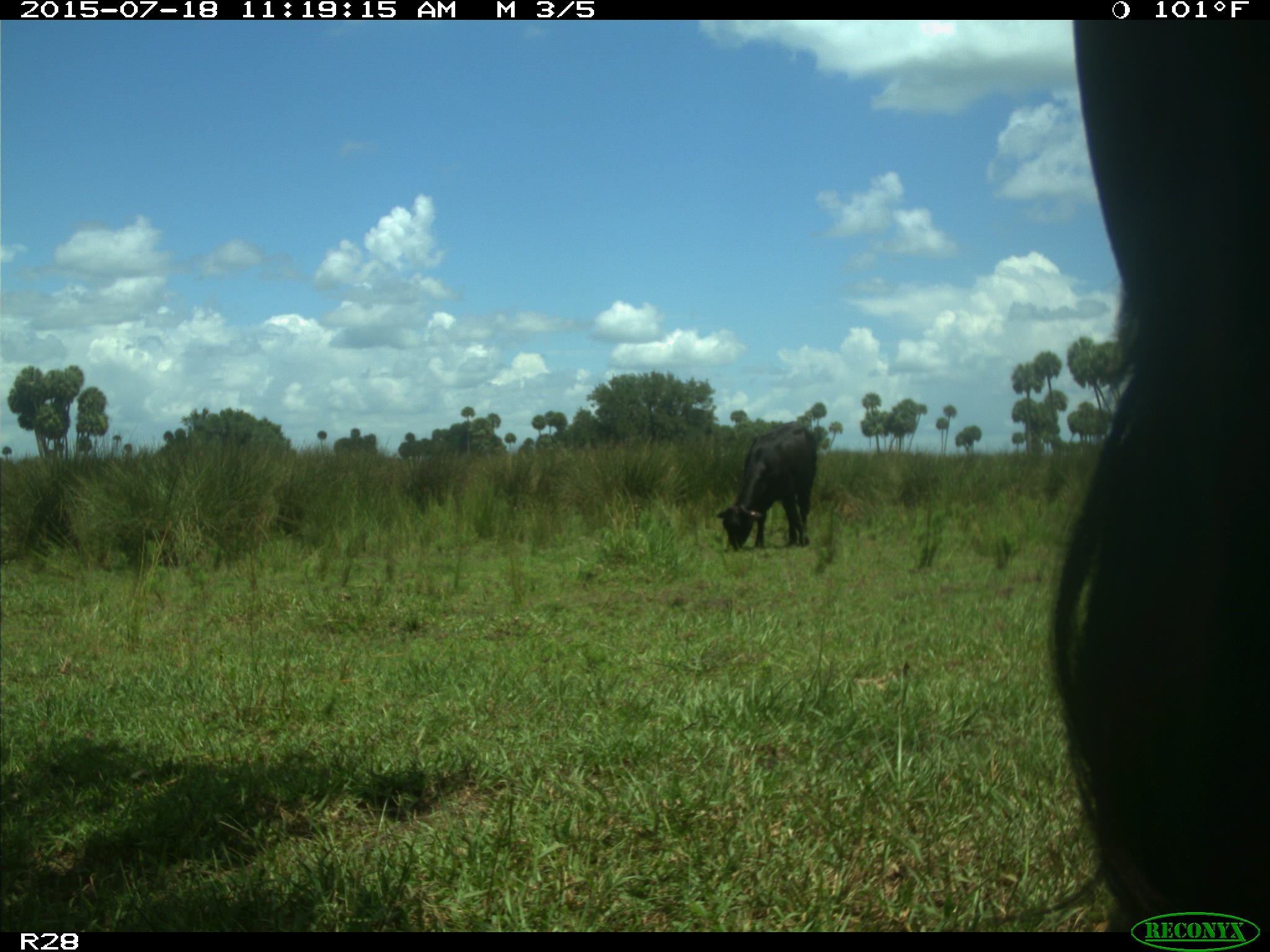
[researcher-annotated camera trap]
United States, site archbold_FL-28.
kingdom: Animalia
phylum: Chordata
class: Mammalia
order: Artiodactyla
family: Bovidae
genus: Bos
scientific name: Bos taurus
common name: domestic cow